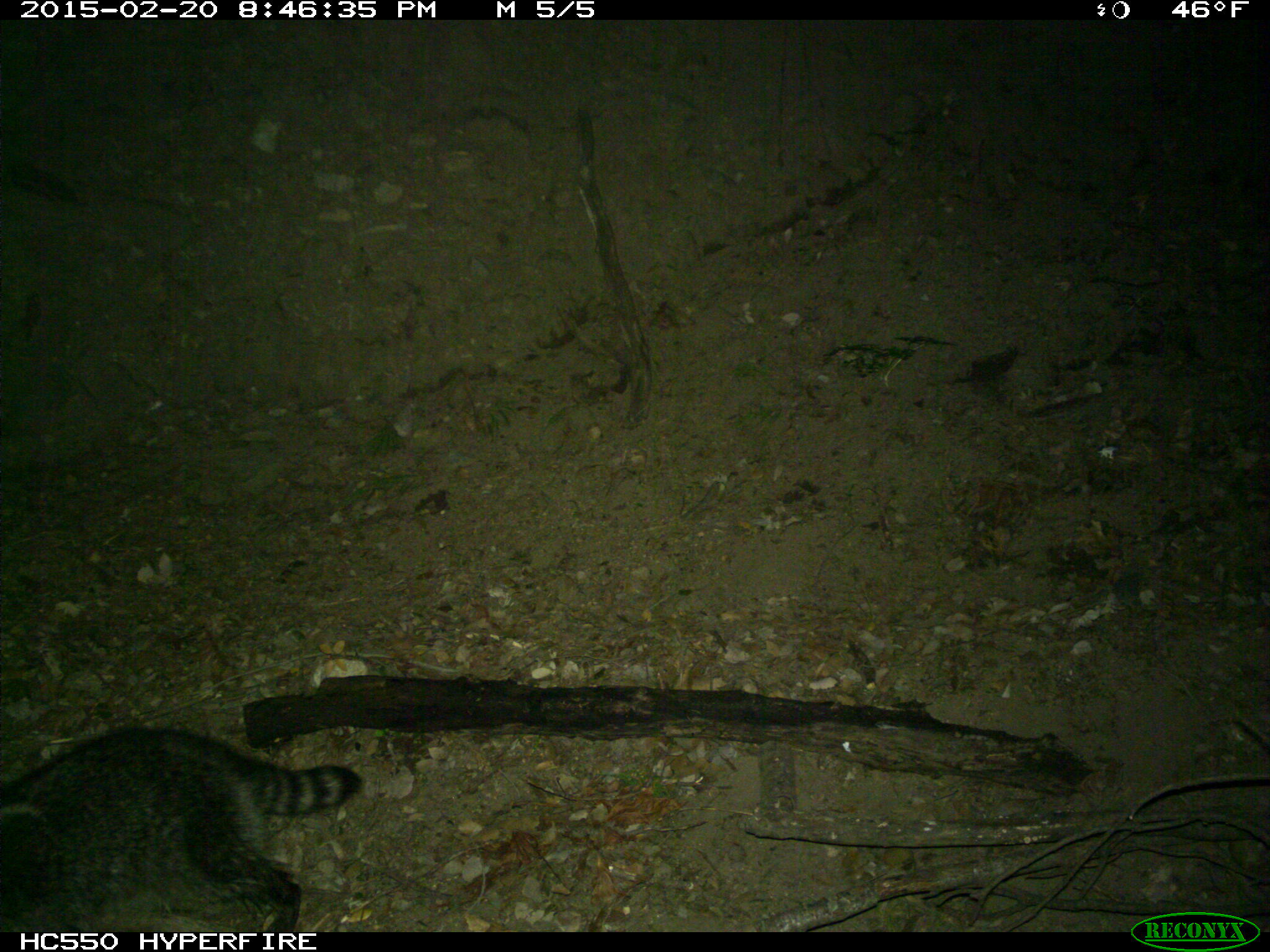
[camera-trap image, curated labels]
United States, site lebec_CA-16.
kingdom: Animalia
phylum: Chordata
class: Mammalia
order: Carnivora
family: Procyonidae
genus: Procyon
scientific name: Procyon lotor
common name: common raccoon